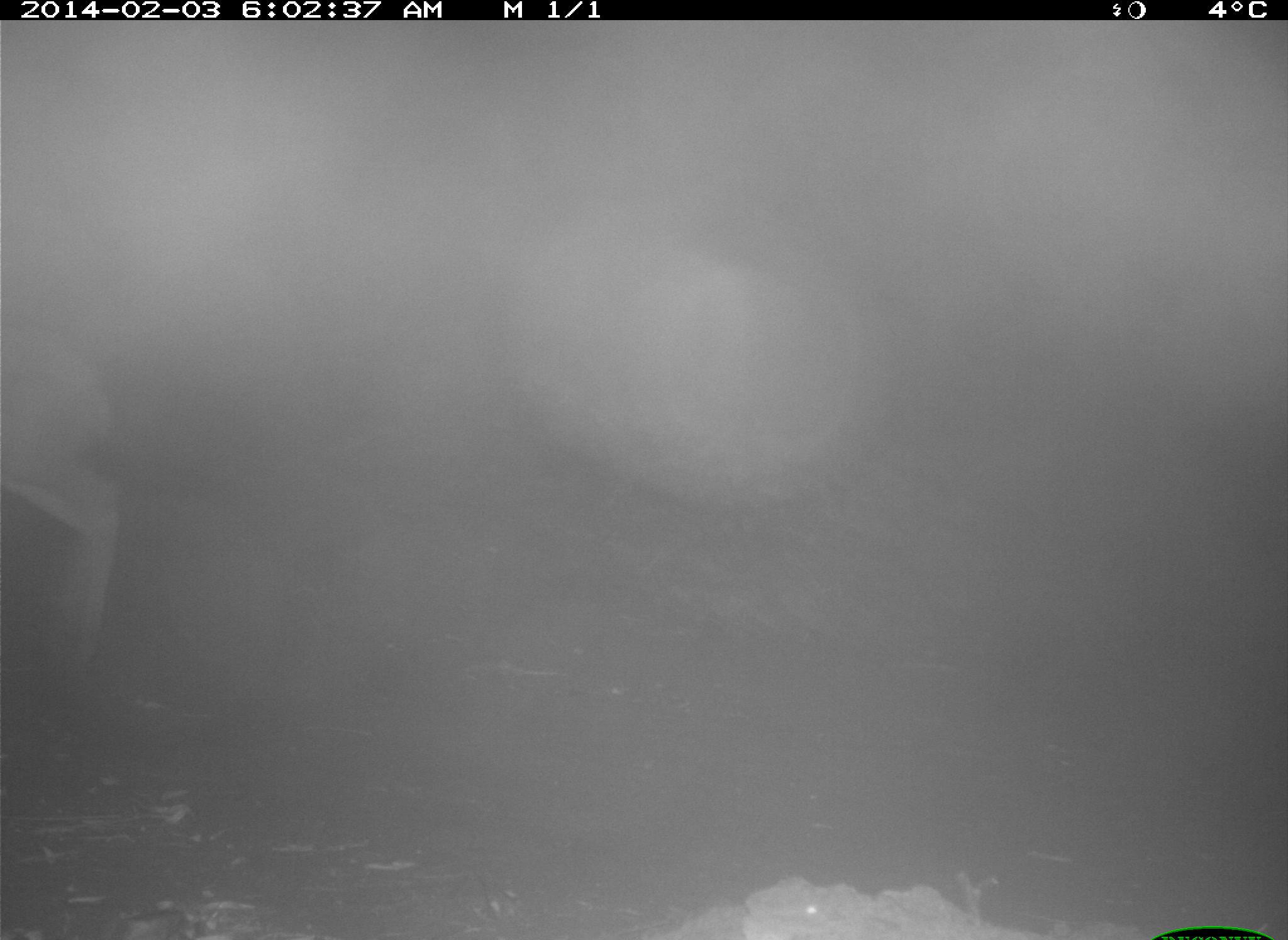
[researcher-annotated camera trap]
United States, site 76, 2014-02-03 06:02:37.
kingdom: Animalia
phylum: Chordata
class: Mammalia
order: Artiodactyla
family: Cervidae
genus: Odocoileus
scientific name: Odocoileus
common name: deer